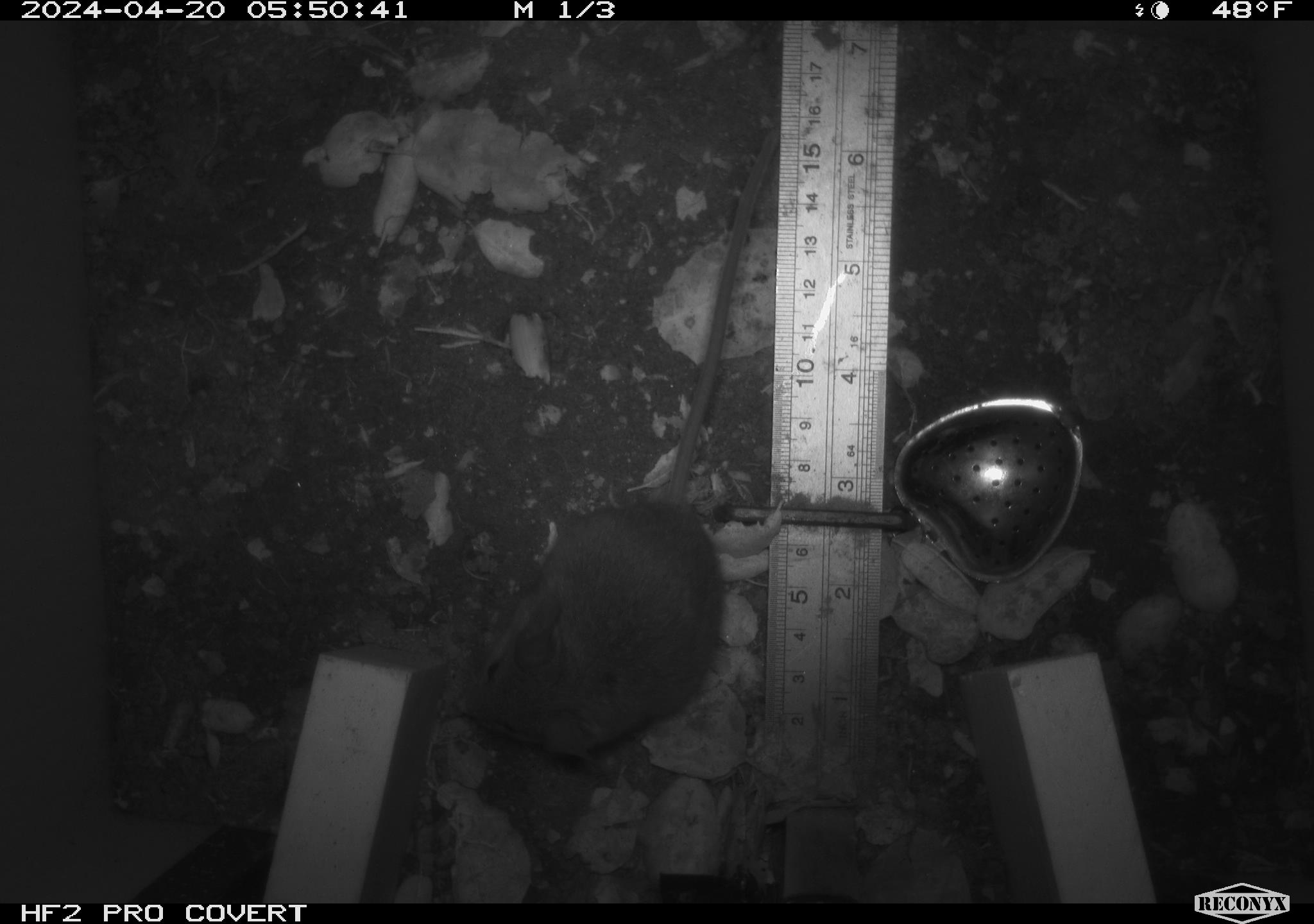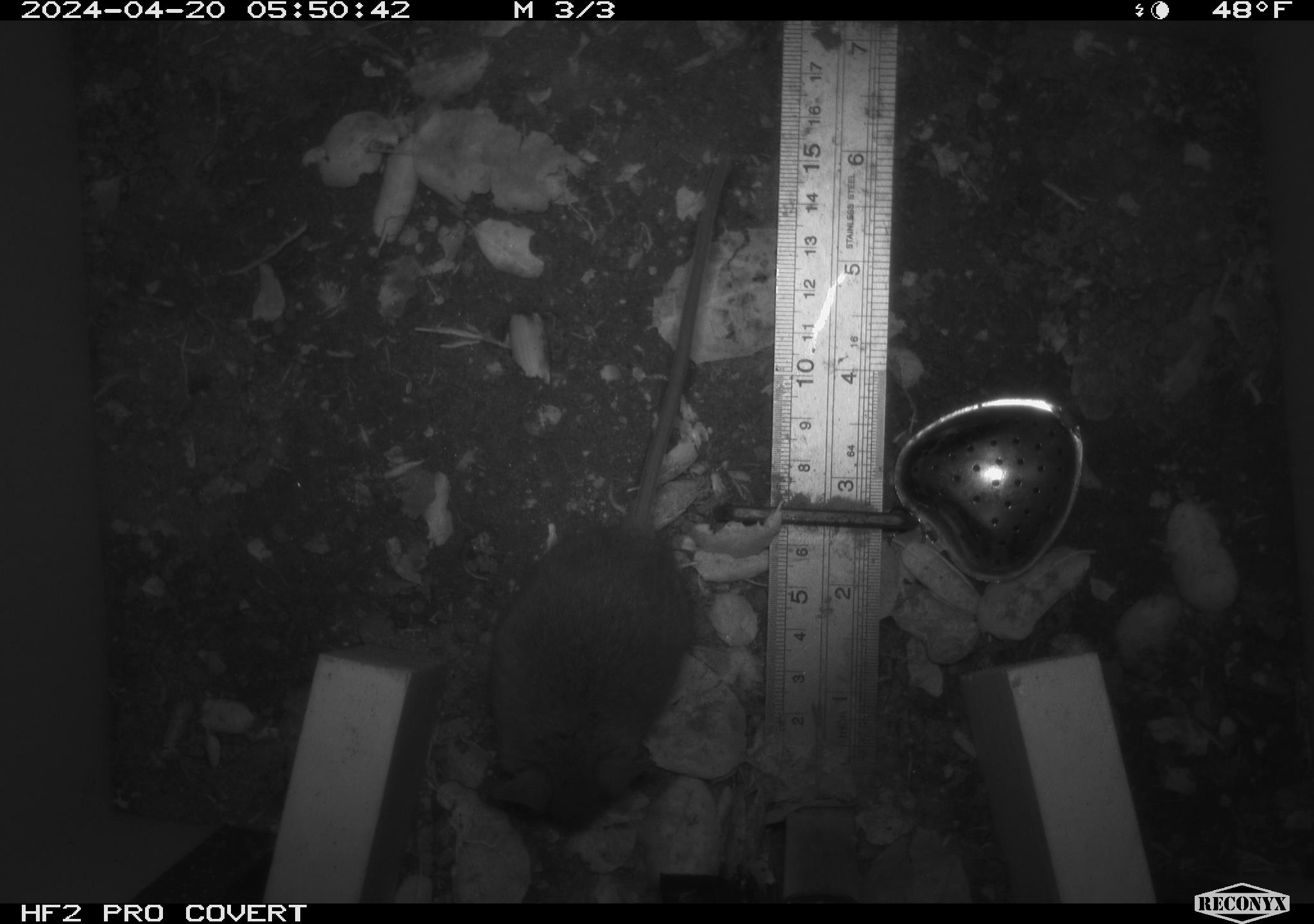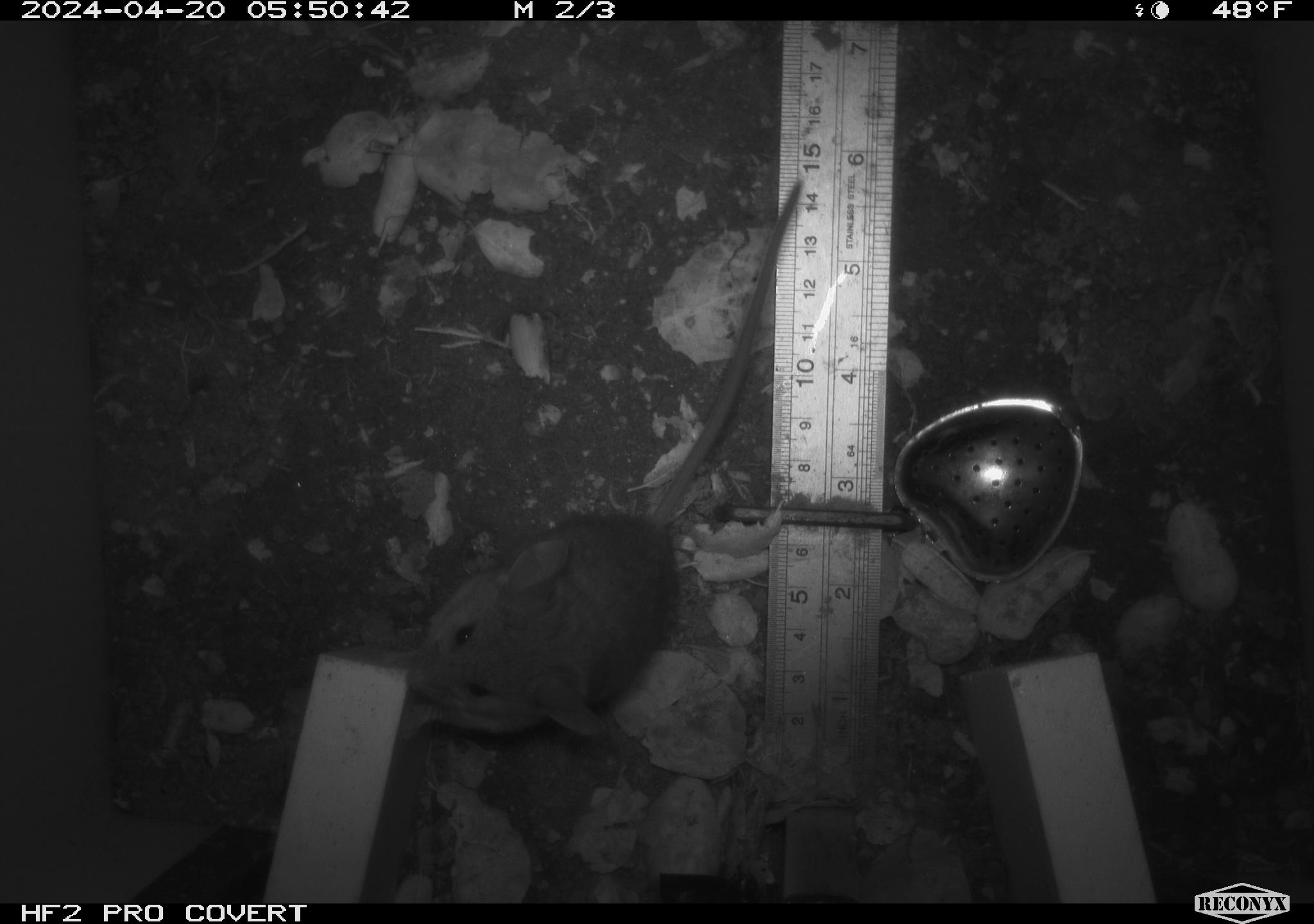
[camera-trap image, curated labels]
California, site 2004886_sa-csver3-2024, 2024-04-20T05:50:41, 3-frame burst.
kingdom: Animalia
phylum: Chordata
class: Mammalia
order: Rodentia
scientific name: Rodentia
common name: rodent